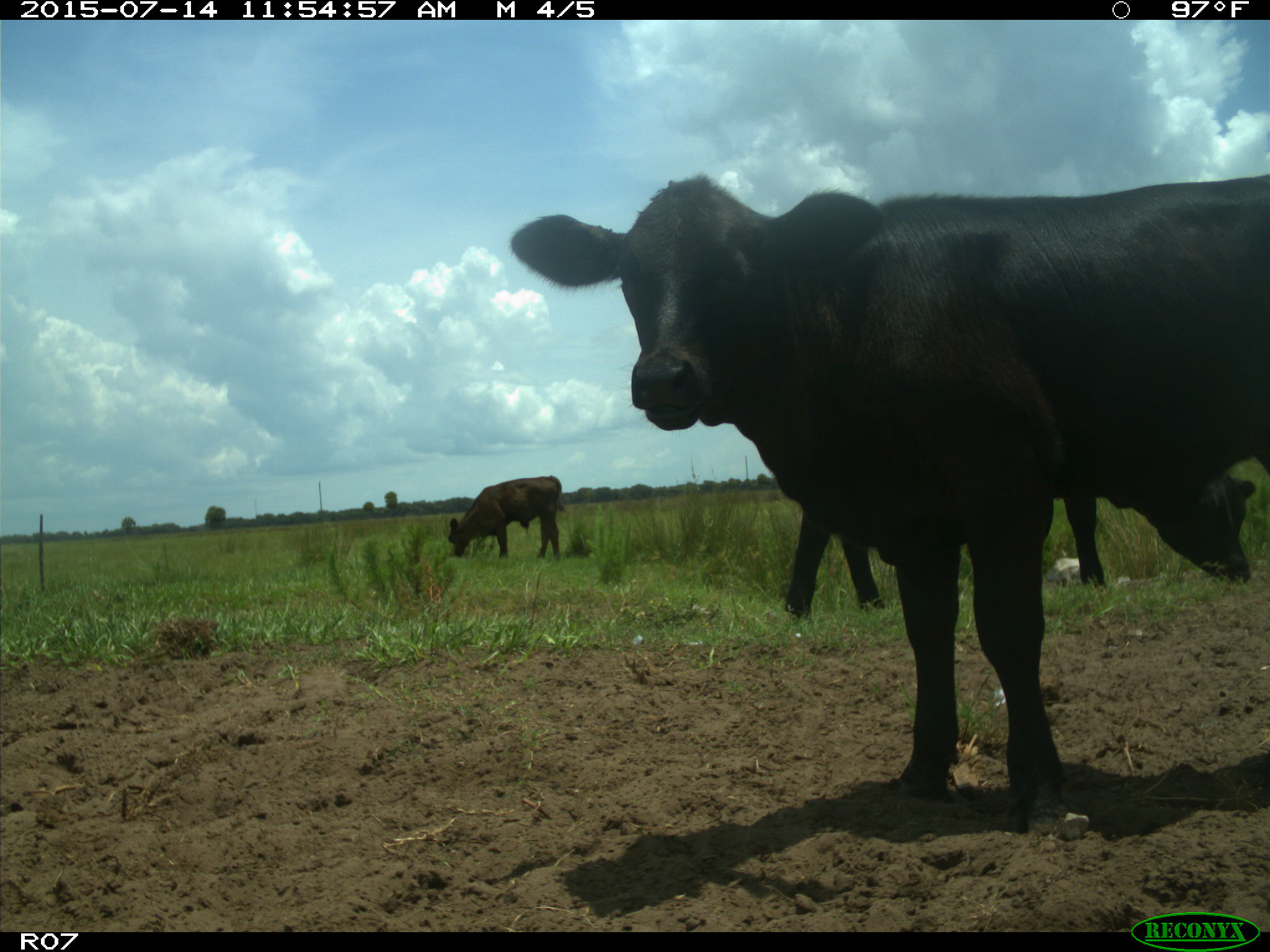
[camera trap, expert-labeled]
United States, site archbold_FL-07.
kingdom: Animalia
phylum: Chordata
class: Mammalia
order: Artiodactyla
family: Bovidae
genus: Bos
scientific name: Bos taurus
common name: domestic cow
Bos taurus (domestic cow).